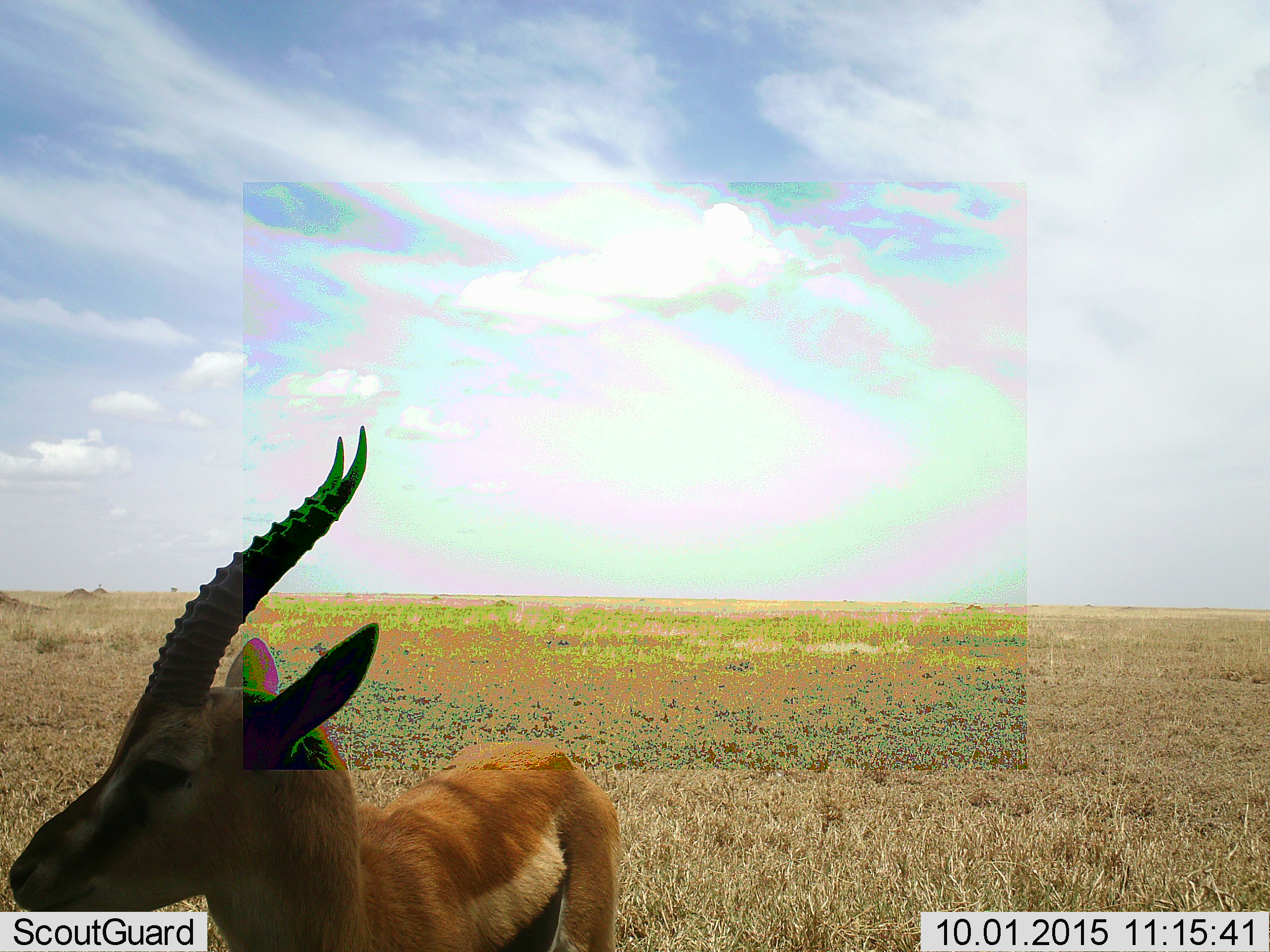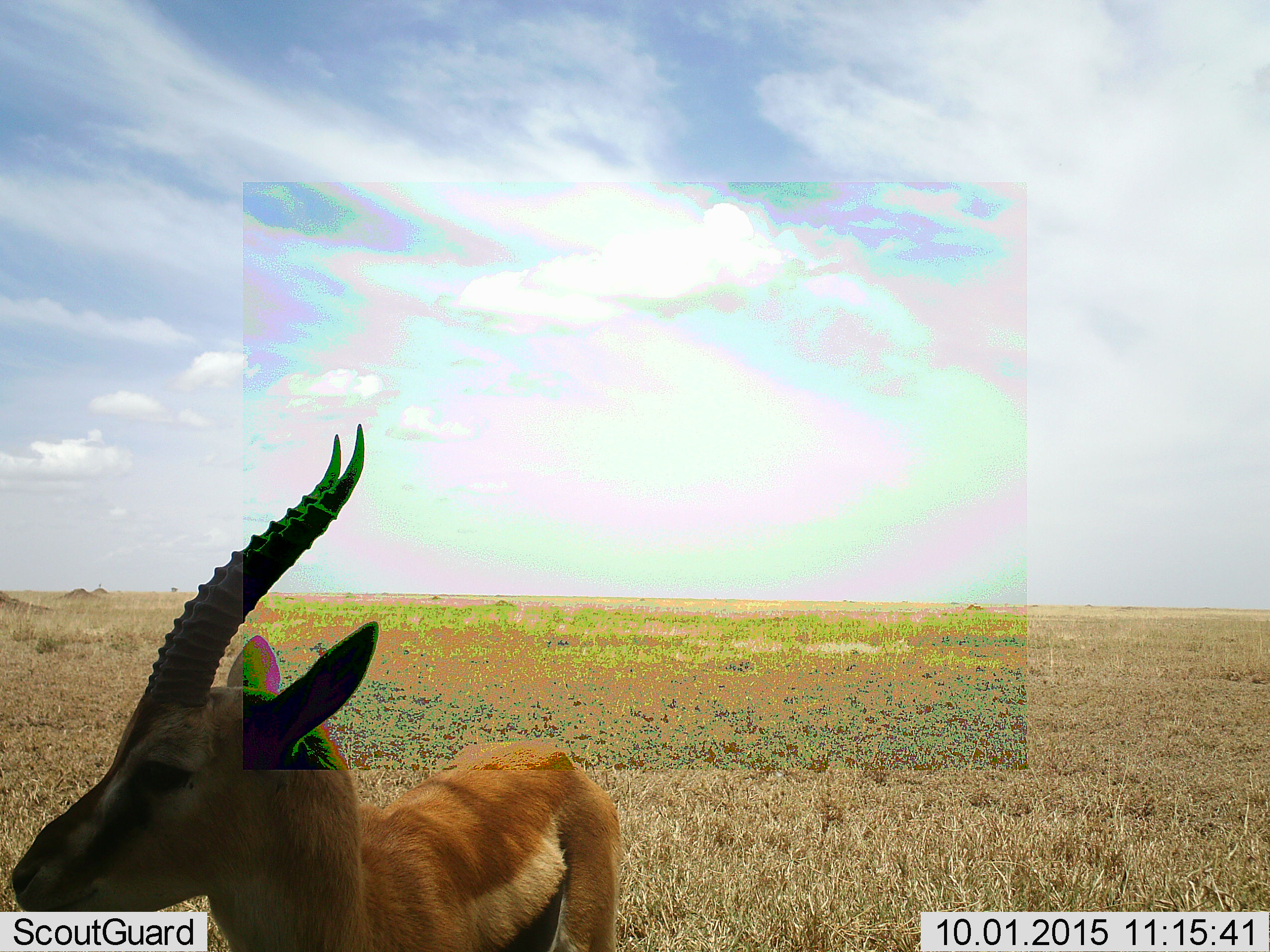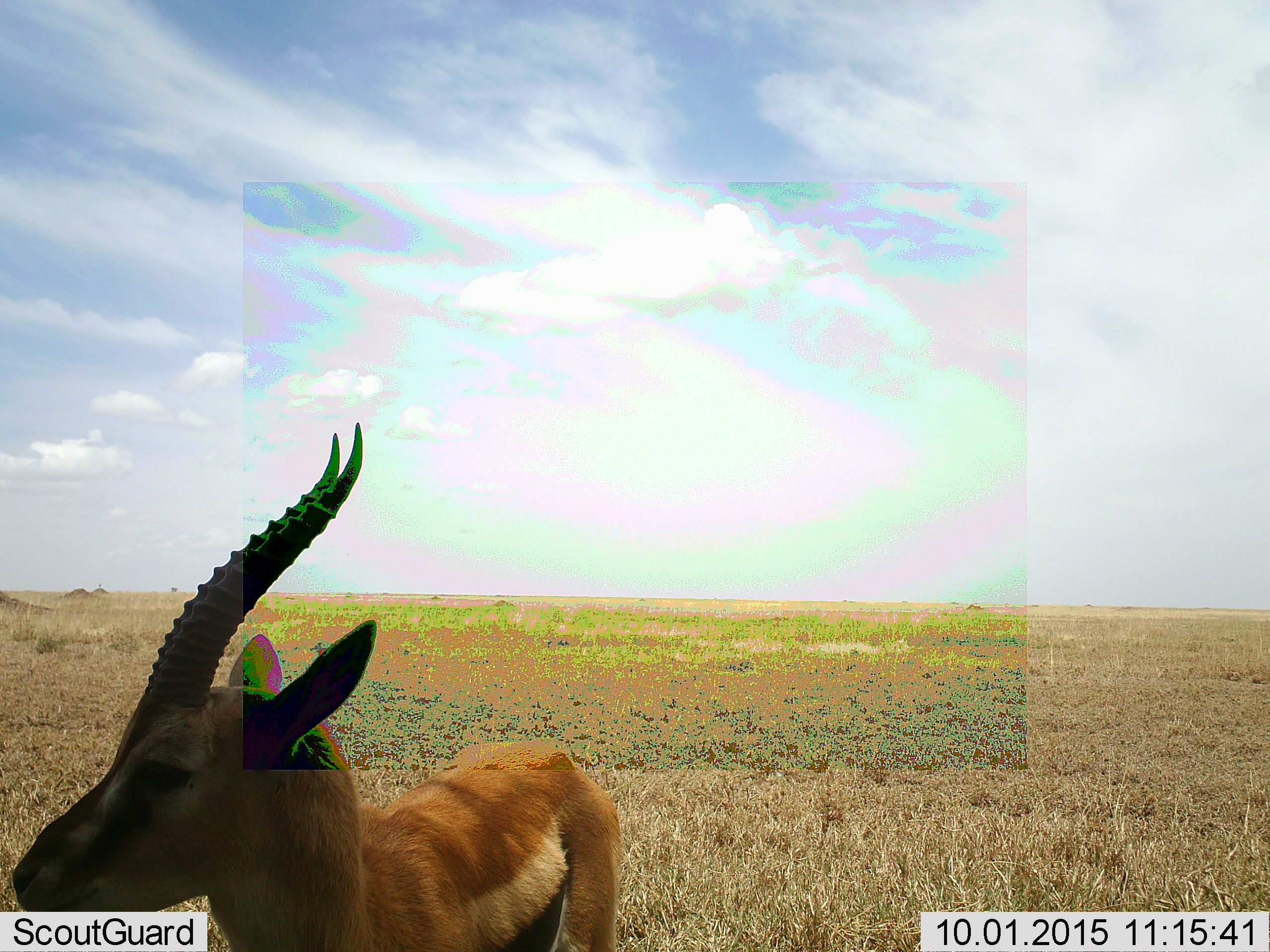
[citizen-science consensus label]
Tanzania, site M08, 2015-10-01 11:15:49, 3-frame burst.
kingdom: Animalia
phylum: Chordata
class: Mammalia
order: Artiodactyla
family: Bovidae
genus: Eudorcas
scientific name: Eudorcas thomsonii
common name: thomson's gazelle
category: gazellethomsons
Gazellethomsons (thomson's gazelle) (Eudorcas thomsonii), count 1. Behavior (volunteer vote fractions): standing 89%, resting 0%, moving 11%, interacting 0%. Young present (vote fraction): 0%. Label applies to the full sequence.